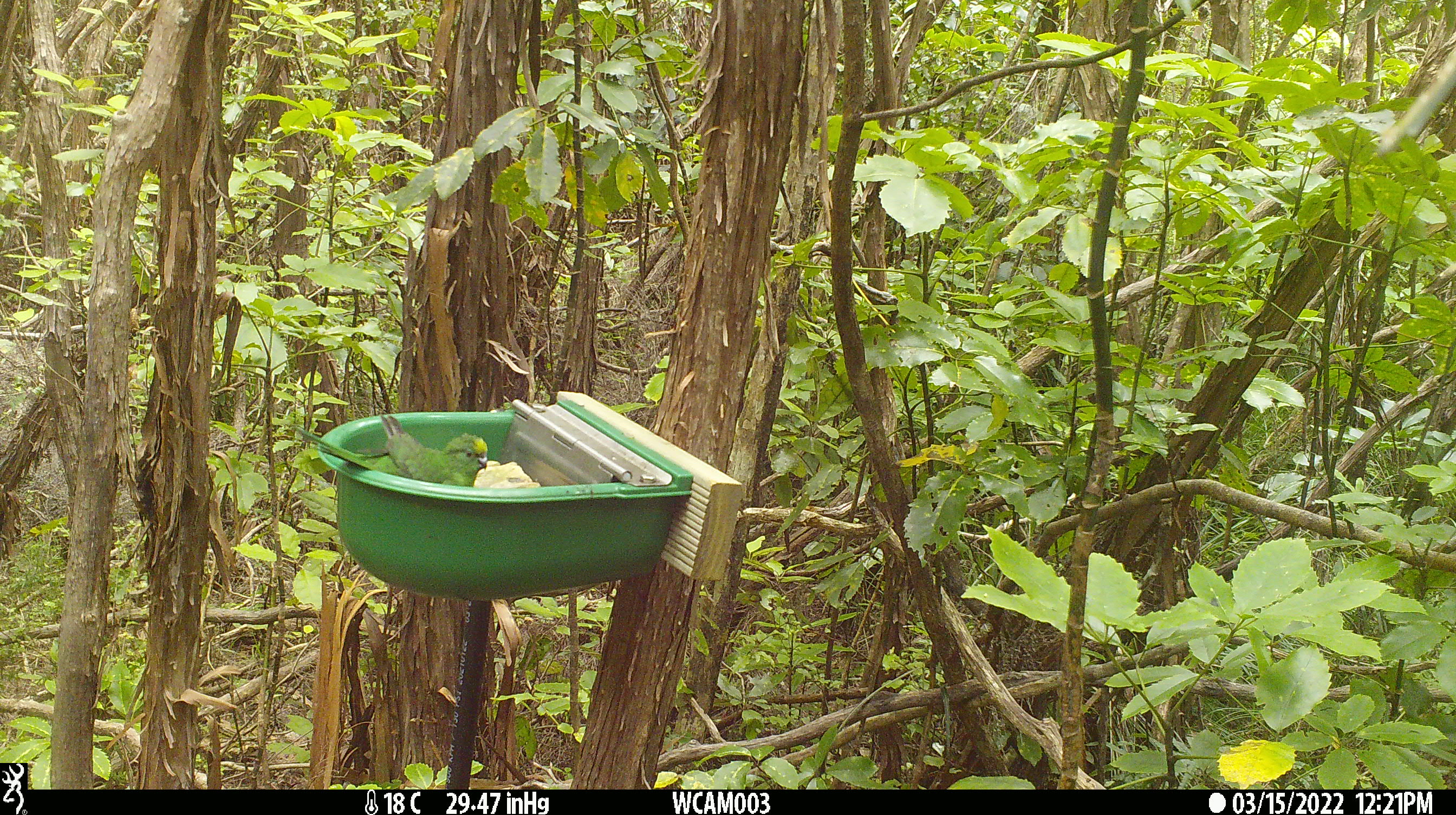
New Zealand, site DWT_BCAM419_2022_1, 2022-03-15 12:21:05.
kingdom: Animalia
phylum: Chordata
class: Aves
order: Psittaciformes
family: Psittaculidae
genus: Cyanoramphus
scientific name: Cyanoramphus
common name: parakeet